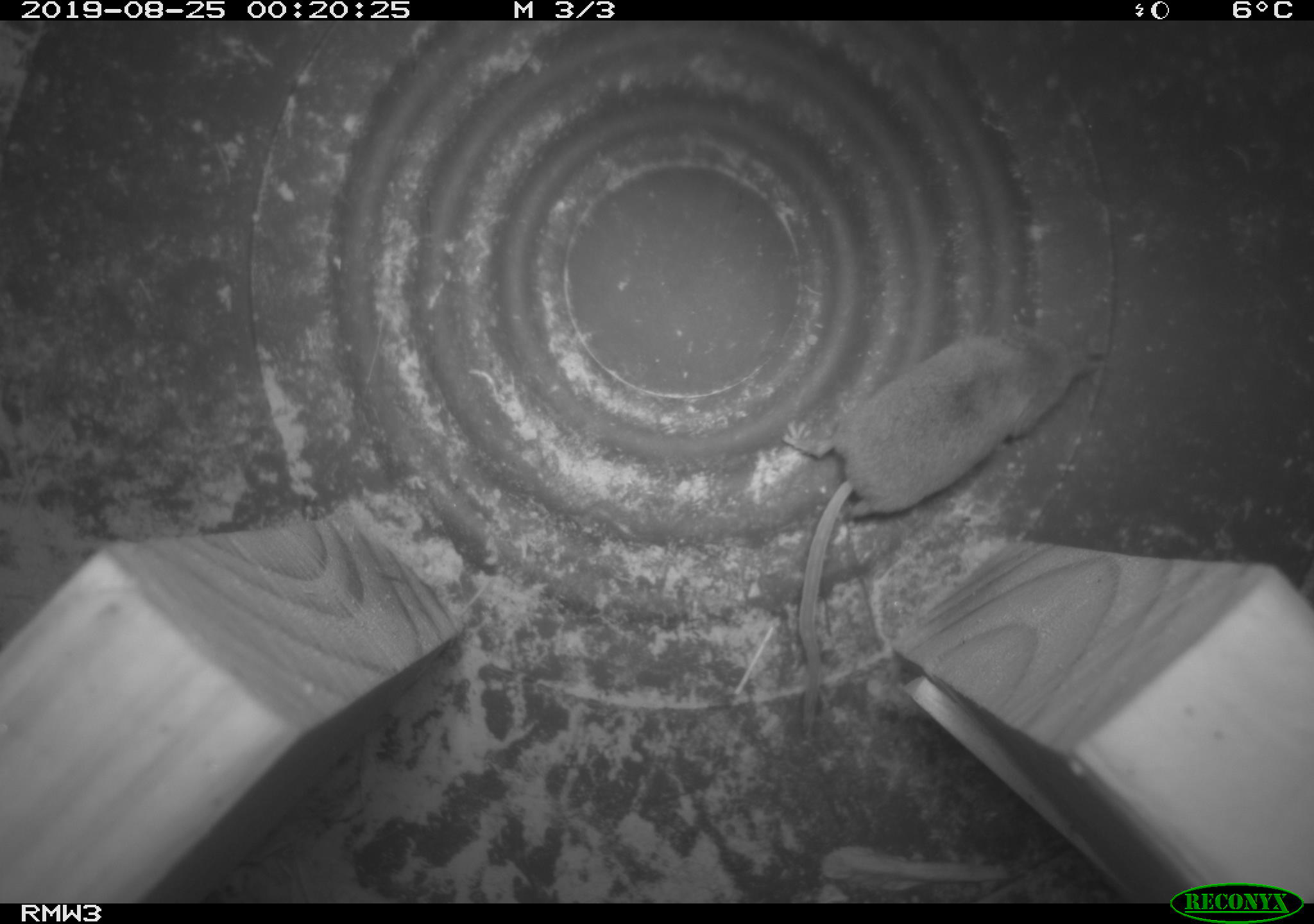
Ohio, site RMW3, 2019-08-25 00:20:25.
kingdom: Animalia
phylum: Chordata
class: Mammalia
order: Eulipotyphla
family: Soricidae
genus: Sorex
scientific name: Sorex cinereus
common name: masked shrew